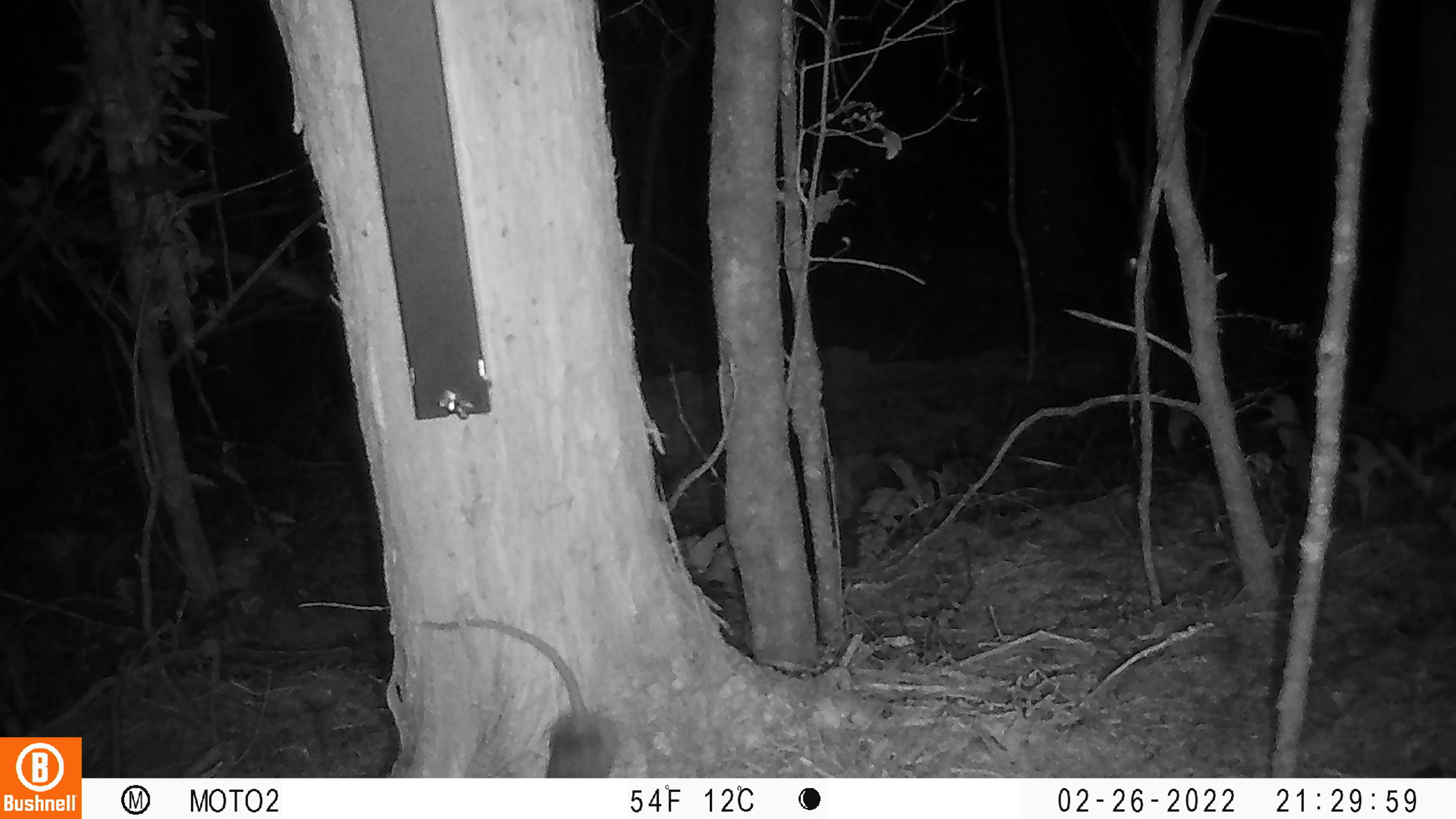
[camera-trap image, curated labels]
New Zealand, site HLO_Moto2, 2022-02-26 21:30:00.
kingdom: Animalia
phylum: Chordata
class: Mammalia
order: Rodentia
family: Muridae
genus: Rattus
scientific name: Rattus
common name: rat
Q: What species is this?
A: Rat (Rattus).